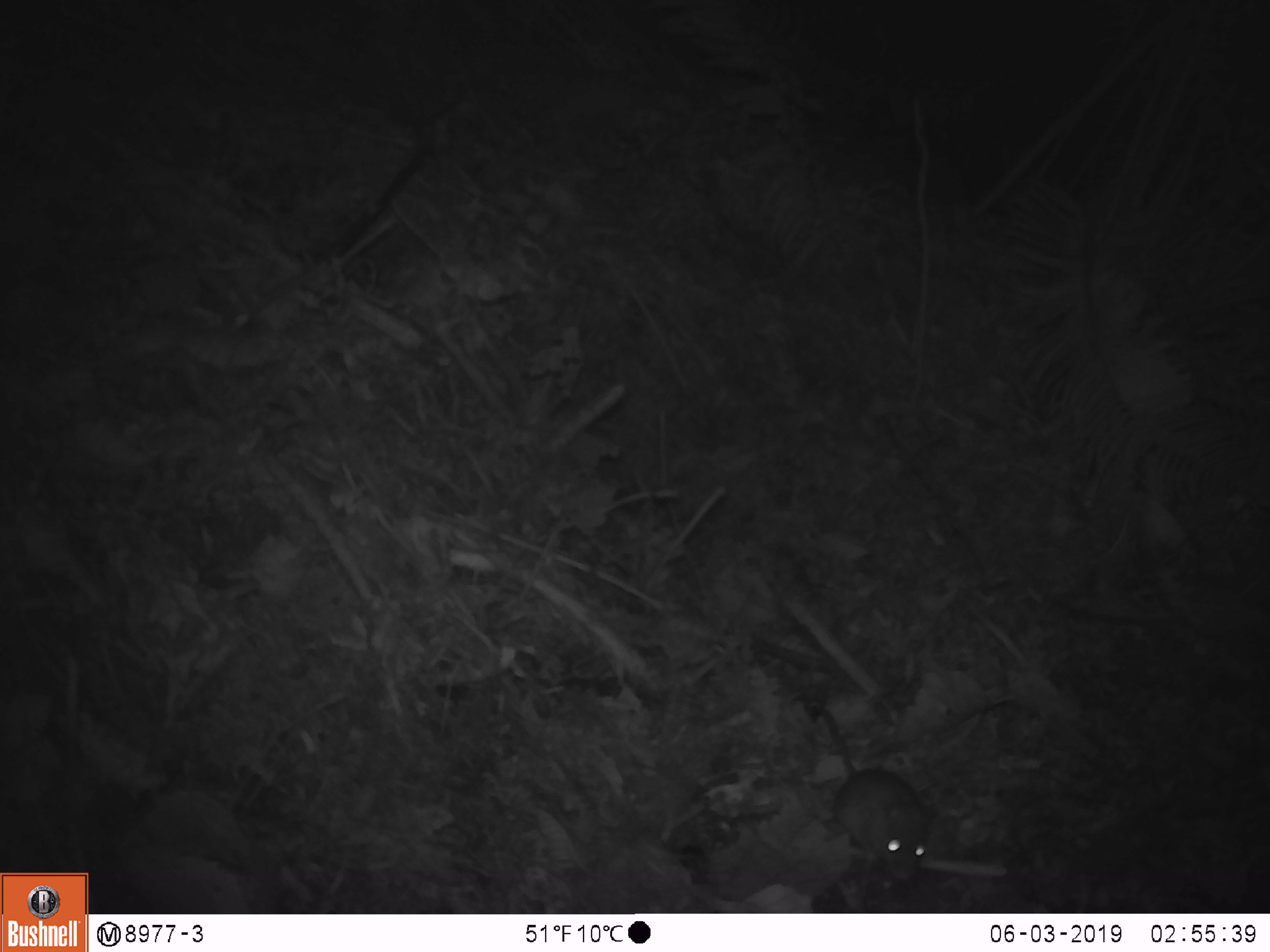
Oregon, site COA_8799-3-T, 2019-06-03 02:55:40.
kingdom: Animalia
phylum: Chordata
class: Mammalia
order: Rodentia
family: Cricetidae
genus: Neotoma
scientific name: Neotoma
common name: woodrats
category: neotoma species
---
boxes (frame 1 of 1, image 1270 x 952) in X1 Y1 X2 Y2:
neotoma species: 806 692 938 888